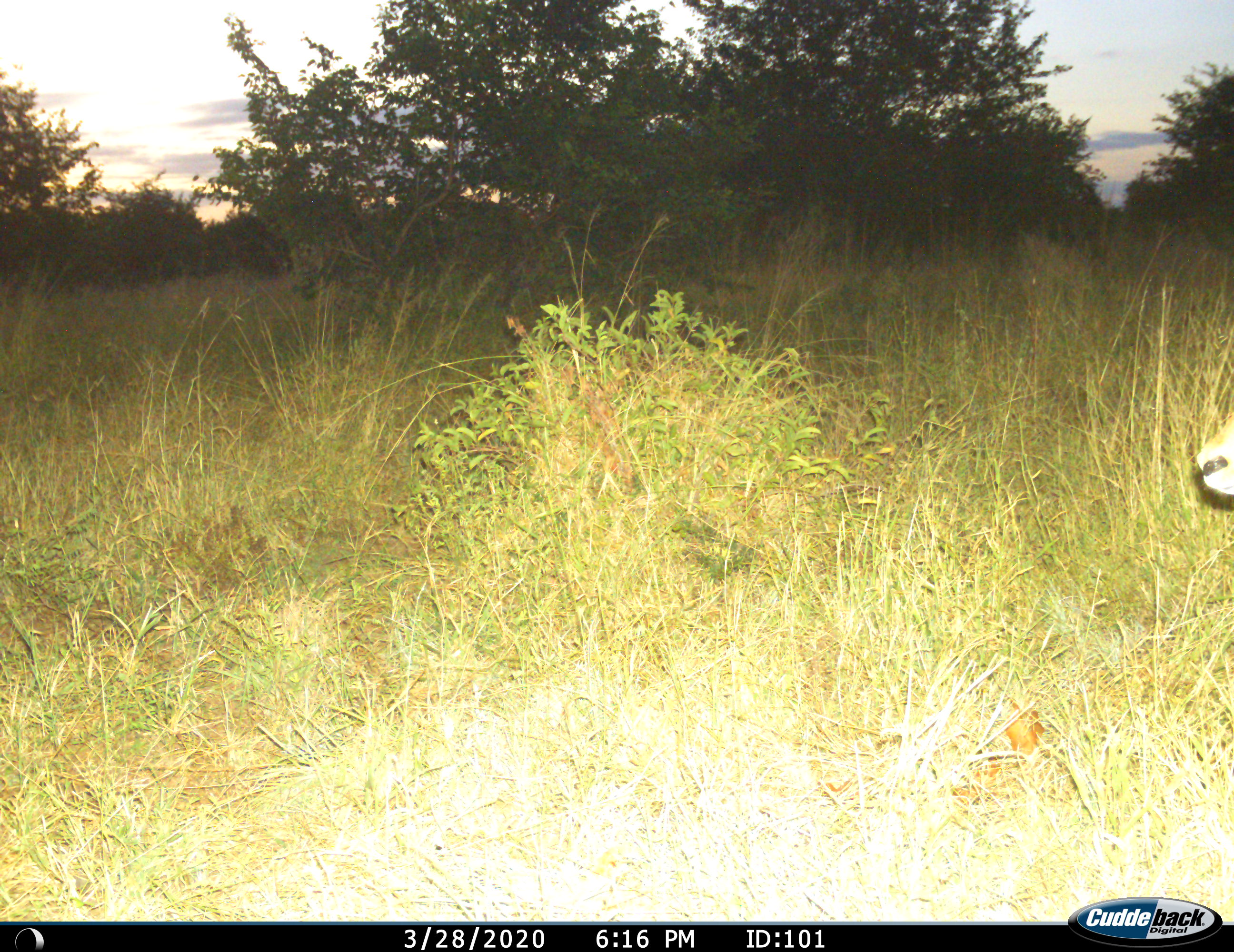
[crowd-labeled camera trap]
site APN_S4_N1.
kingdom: Animalia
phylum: Chordata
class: Mammalia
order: Artiodactyla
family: Bovidae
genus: Aepyceros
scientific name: Aepyceros melampus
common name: impala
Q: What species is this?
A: Impala (Aepyceros melampus).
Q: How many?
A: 1.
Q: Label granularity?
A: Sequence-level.